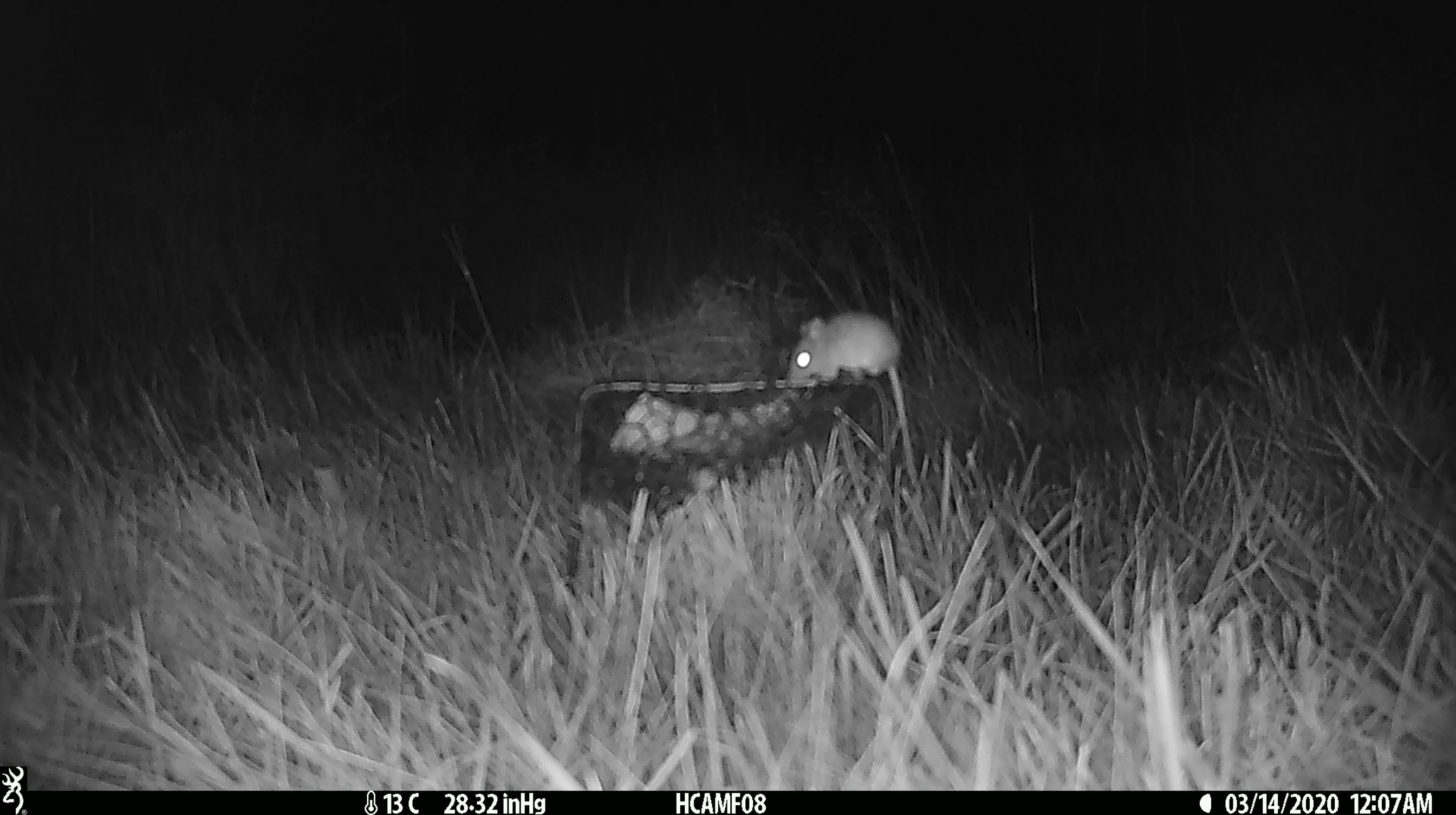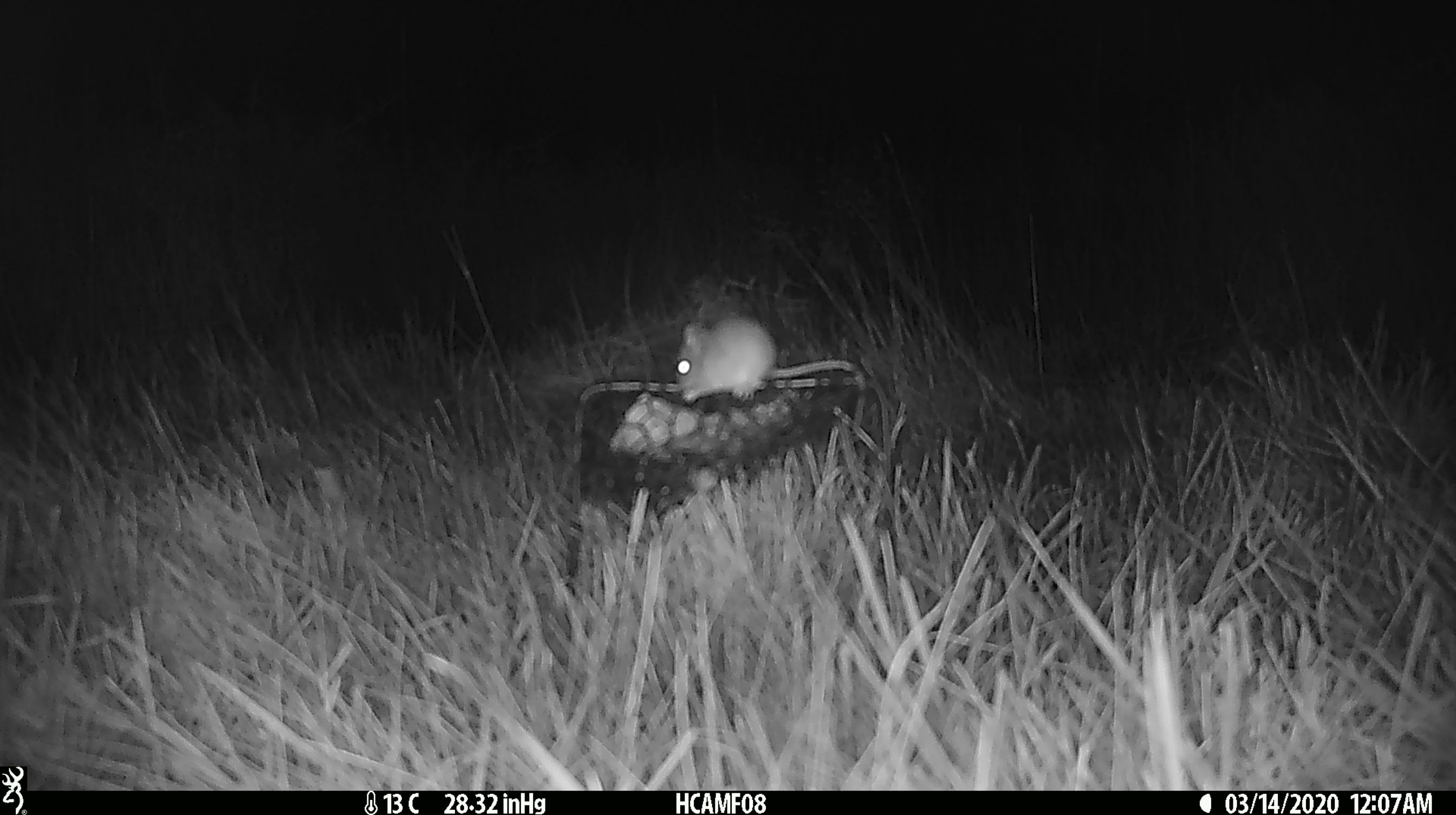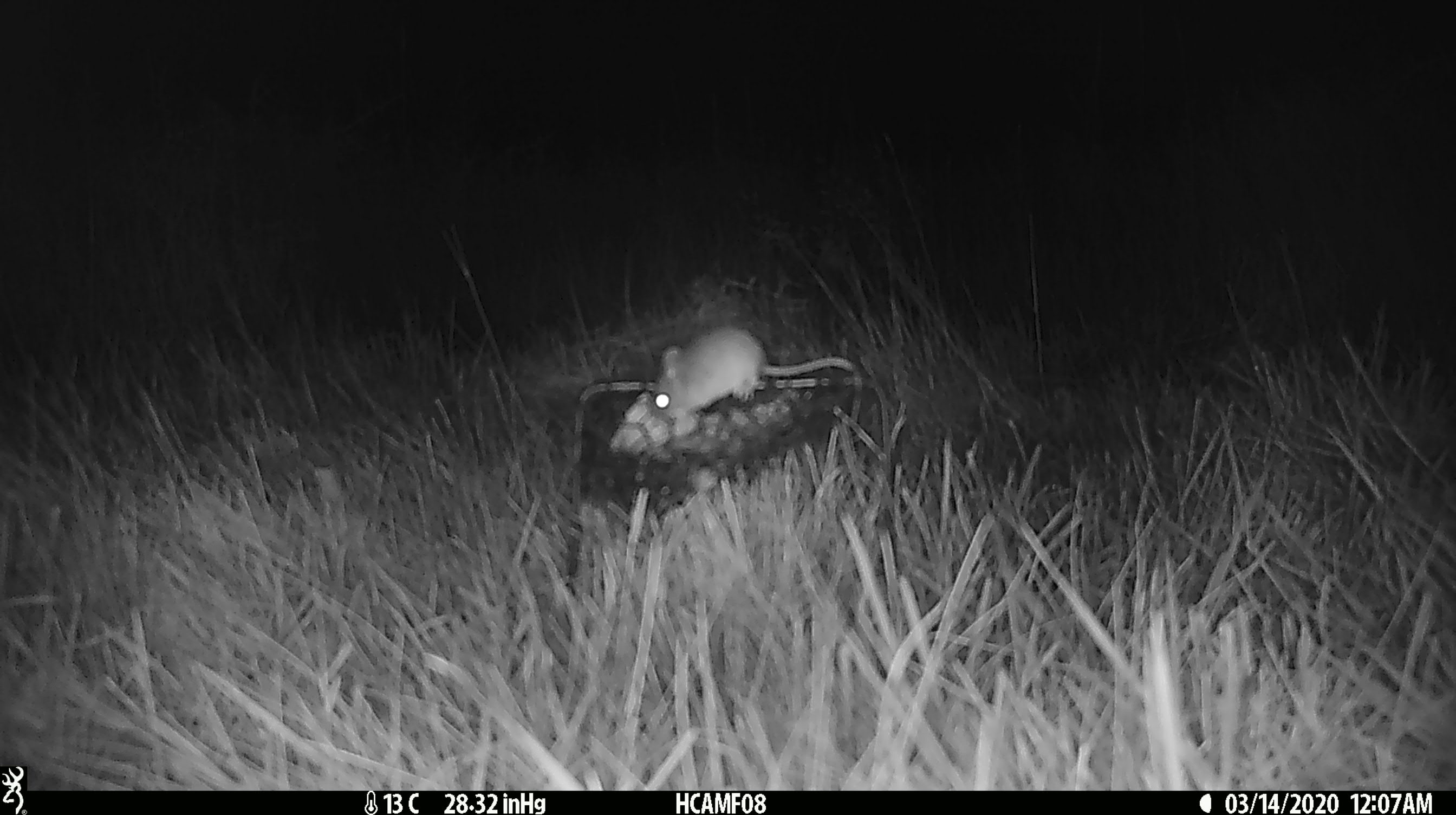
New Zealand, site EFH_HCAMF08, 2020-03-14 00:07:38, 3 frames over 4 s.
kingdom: Animalia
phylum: Chordata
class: Mammalia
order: Rodentia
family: Muridae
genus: Mus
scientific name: Mus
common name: mouse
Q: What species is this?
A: Mouse (Mus).